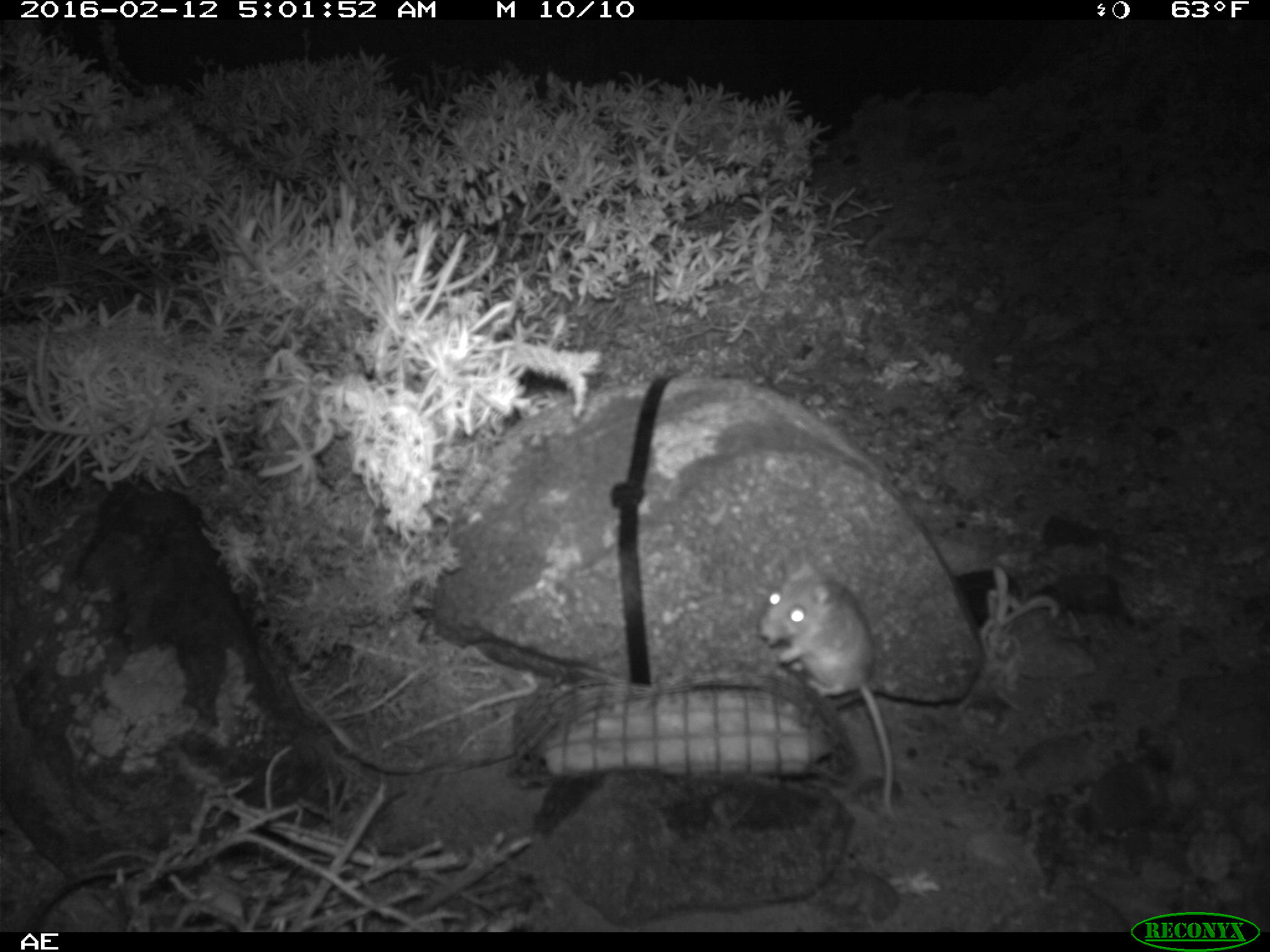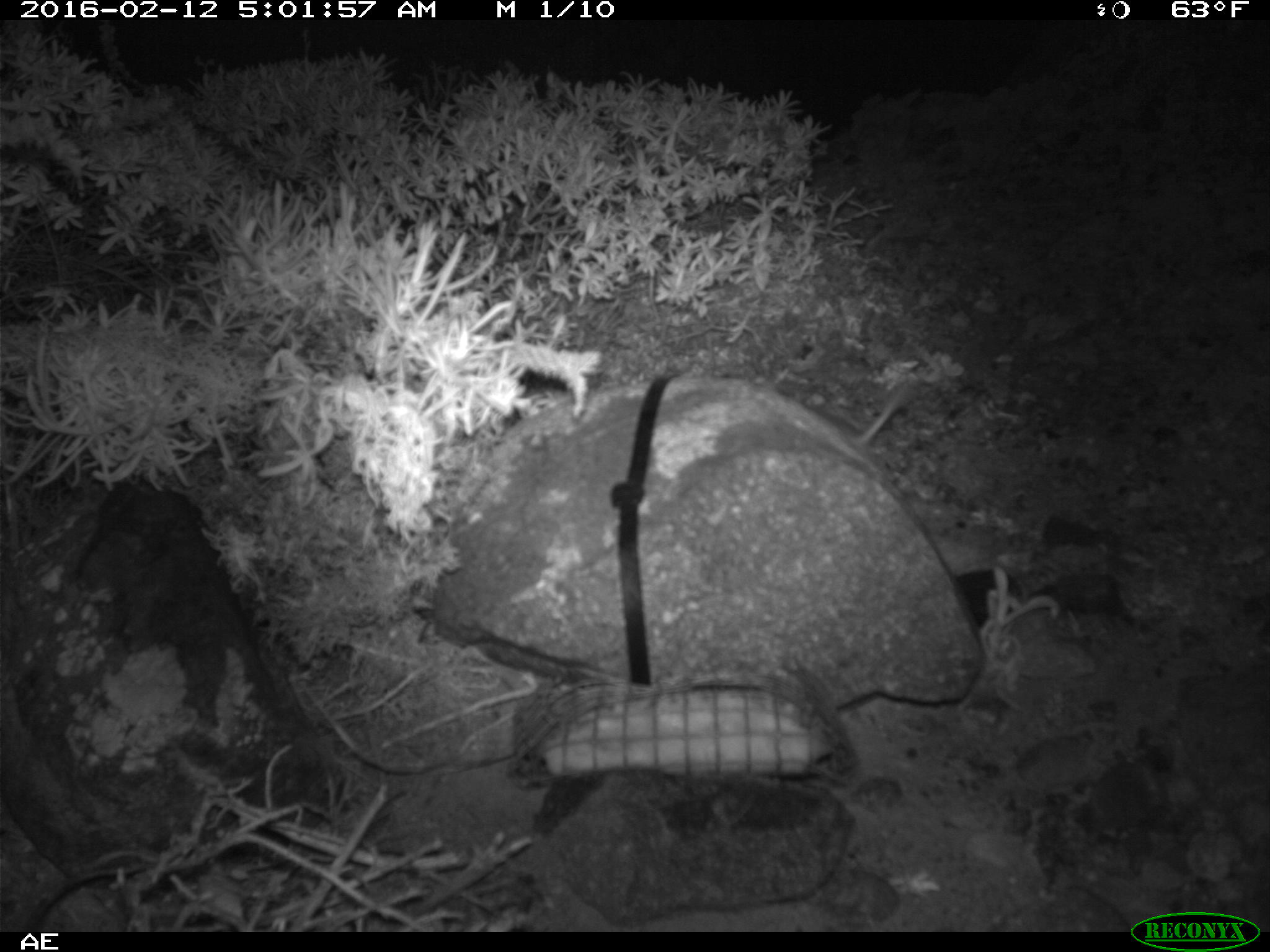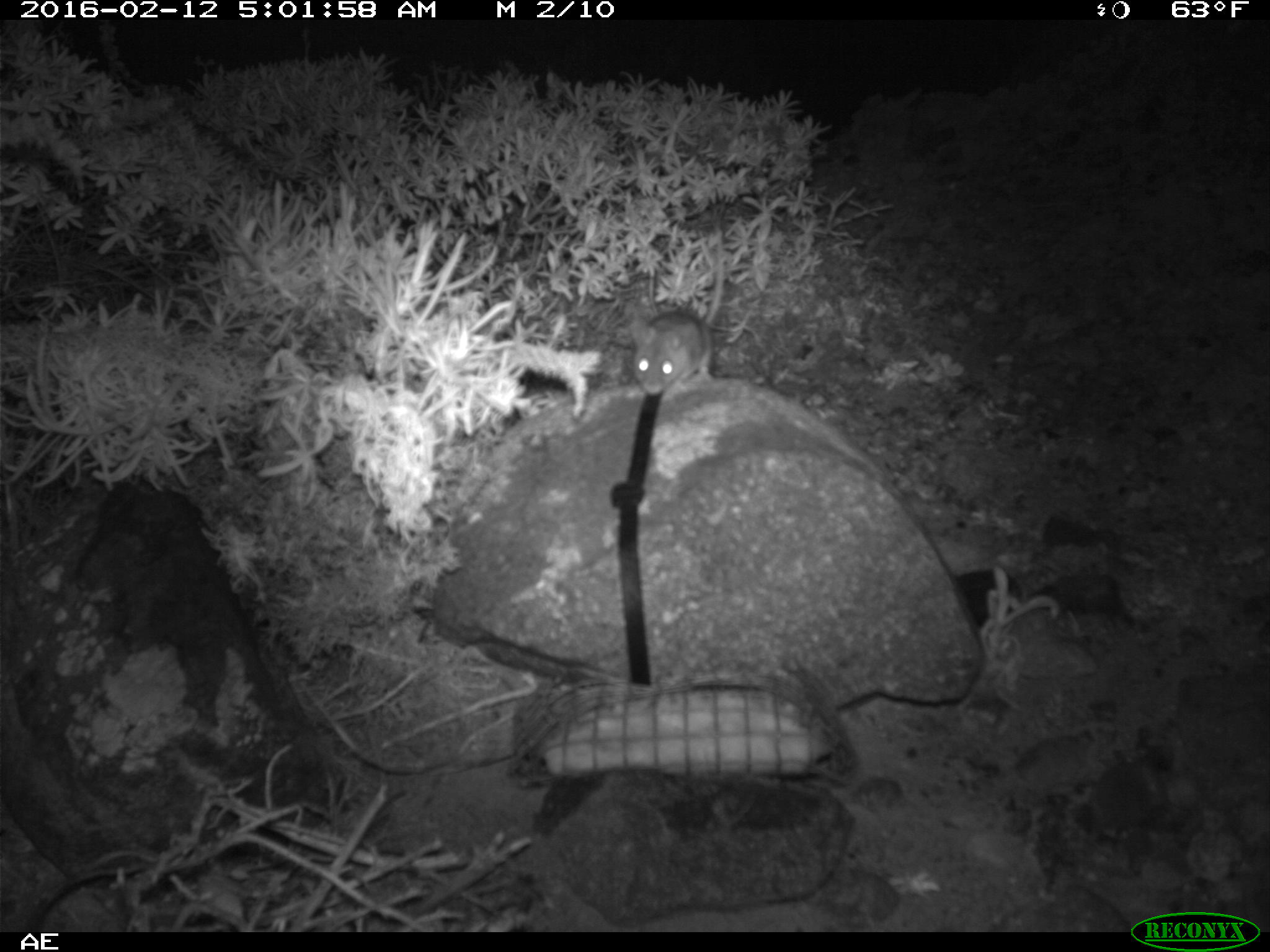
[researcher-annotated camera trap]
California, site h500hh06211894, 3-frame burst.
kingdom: Animalia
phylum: Chordata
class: Mammalia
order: Rodentia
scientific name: Rodentia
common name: rodent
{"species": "rodent (Rodentia)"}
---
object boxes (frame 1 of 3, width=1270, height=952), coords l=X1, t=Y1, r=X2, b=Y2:
rodent: l=759, t=549, r=892, b=809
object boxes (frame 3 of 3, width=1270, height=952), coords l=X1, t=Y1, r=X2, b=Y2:
rodent: l=629, t=209, r=726, b=398